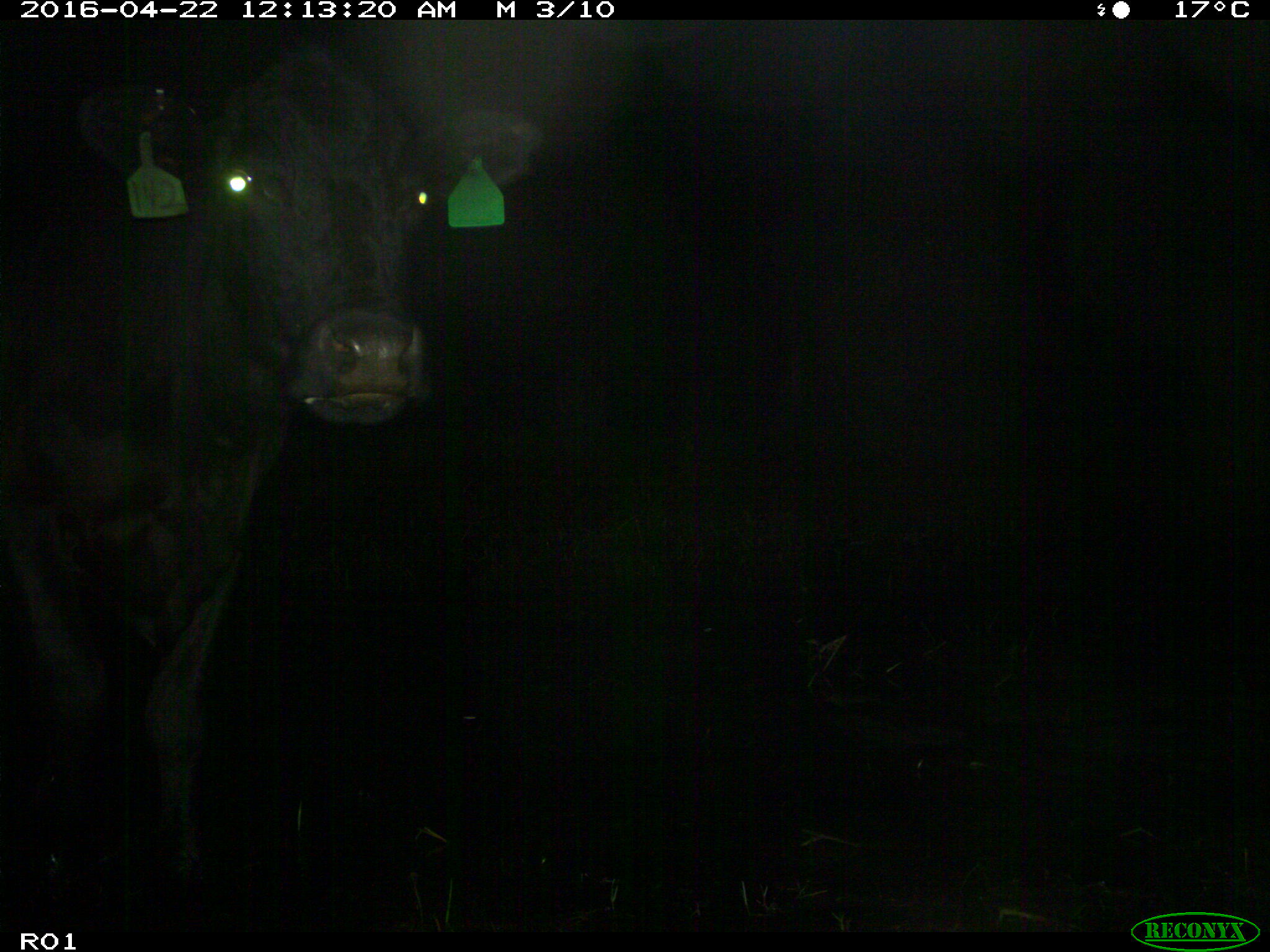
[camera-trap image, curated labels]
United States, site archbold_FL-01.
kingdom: Animalia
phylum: Chordata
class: Mammalia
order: Artiodactyla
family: Bovidae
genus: Bos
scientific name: Bos taurus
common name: domestic cow